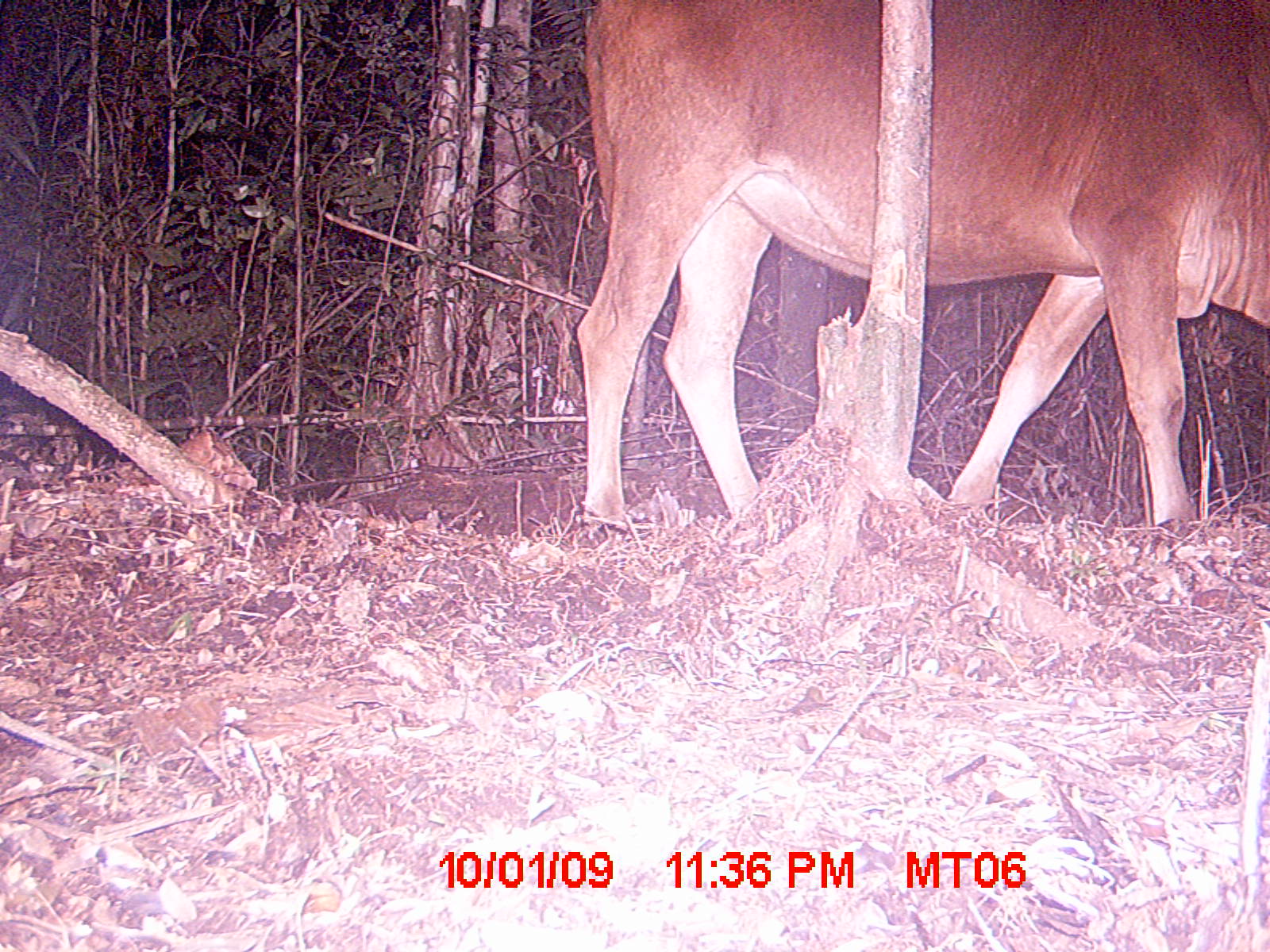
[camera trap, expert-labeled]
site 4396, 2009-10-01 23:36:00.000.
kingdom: Animalia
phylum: Chordata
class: Mammalia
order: Artiodactyla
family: Bovidae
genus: Bos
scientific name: Bos taurus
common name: domestic cattle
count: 1